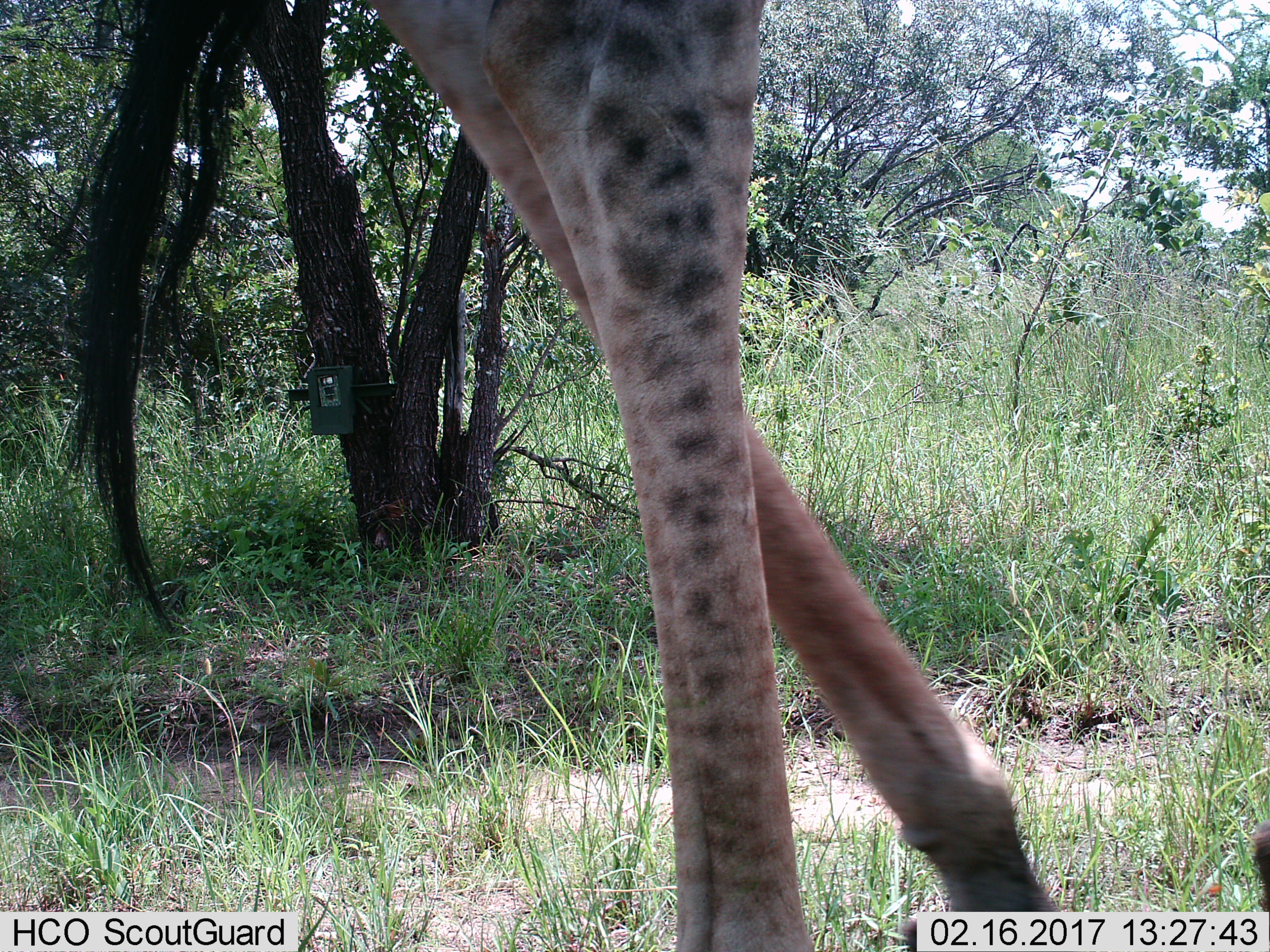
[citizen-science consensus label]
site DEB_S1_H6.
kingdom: Animalia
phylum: Chordata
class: Mammalia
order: Artiodactyla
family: Giraffidae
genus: Giraffa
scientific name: Giraffa camelopardalis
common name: giraffe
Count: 1.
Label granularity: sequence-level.